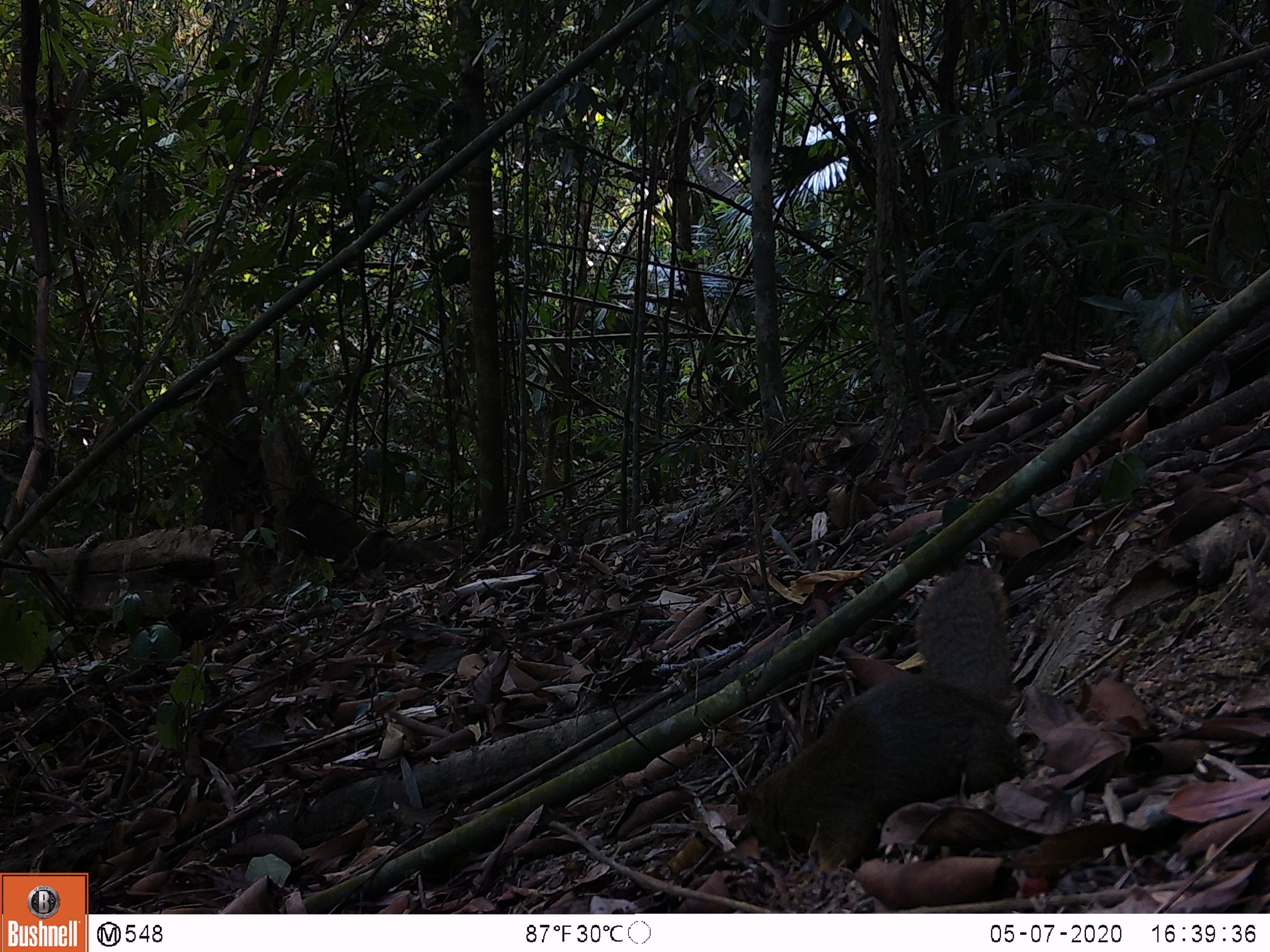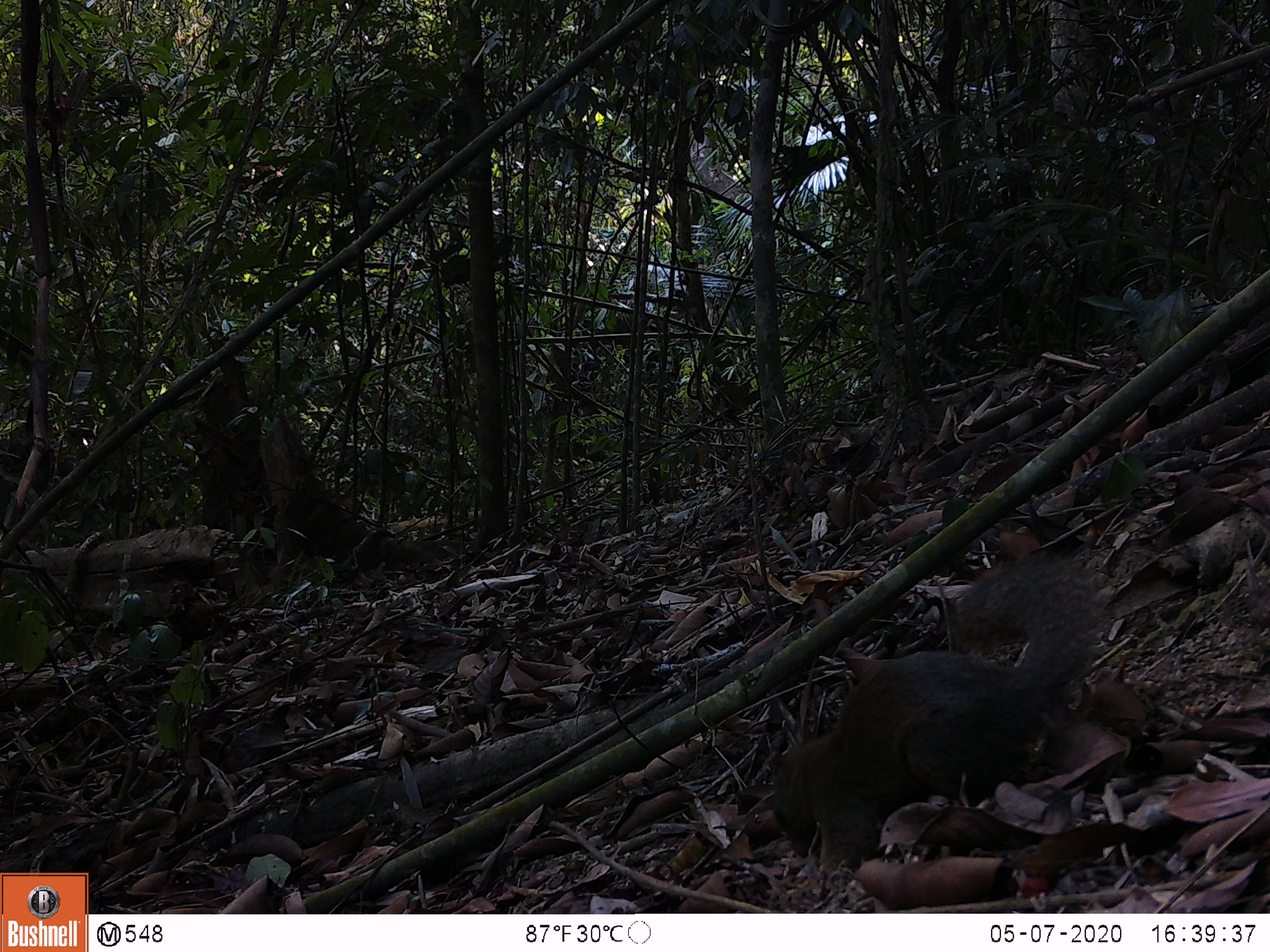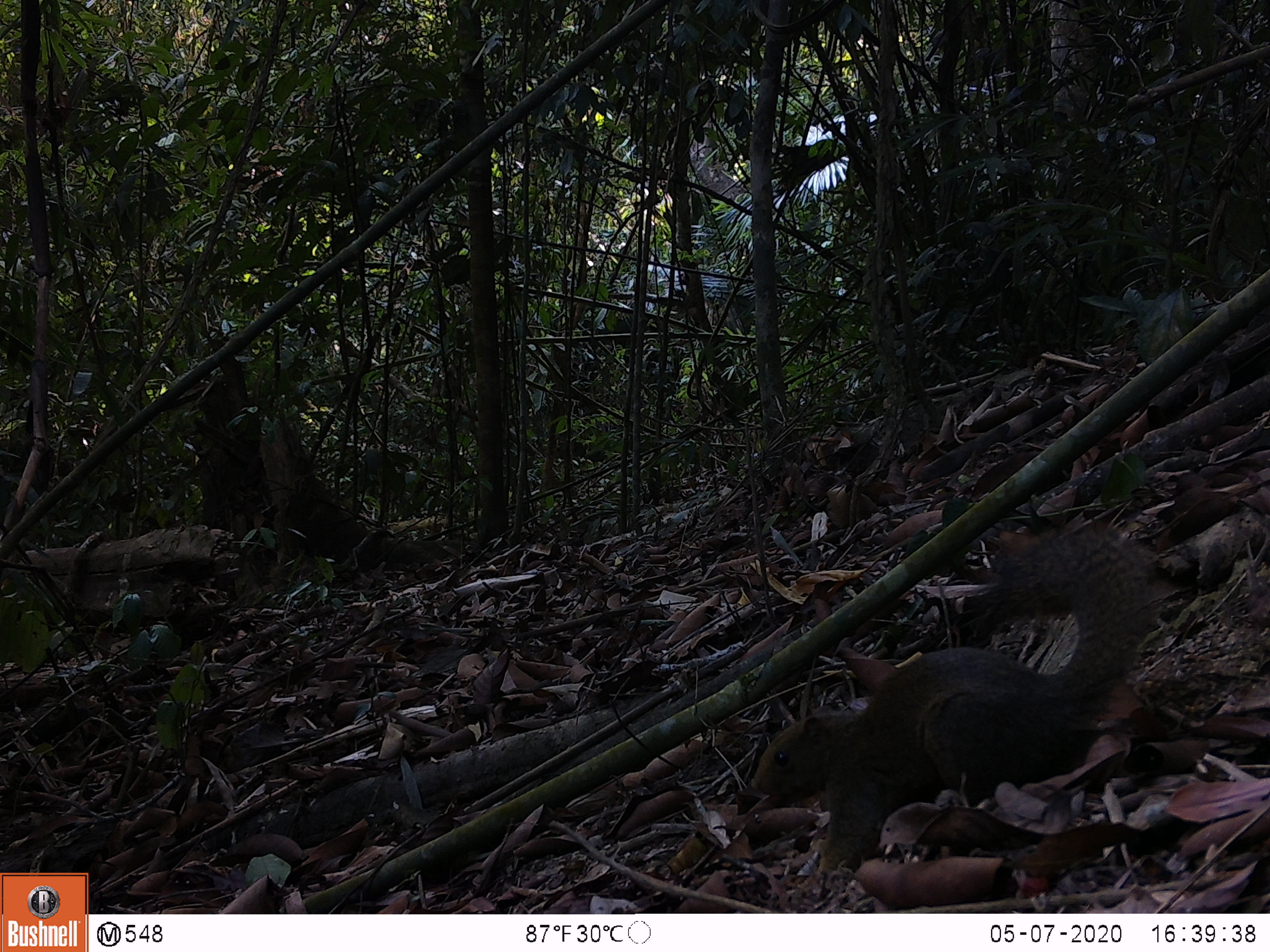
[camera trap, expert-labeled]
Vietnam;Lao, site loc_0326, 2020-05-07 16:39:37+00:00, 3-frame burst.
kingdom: Animalia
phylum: Chordata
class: Mammalia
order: Rodentia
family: Sciuridae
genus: Callosciurus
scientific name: Callosciurus erythraeus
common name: pallas's squirrel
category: pallass squirrel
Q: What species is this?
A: Pallass squirrel (pallas's squirrel) (Callosciurus erythraeus).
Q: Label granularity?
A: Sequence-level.